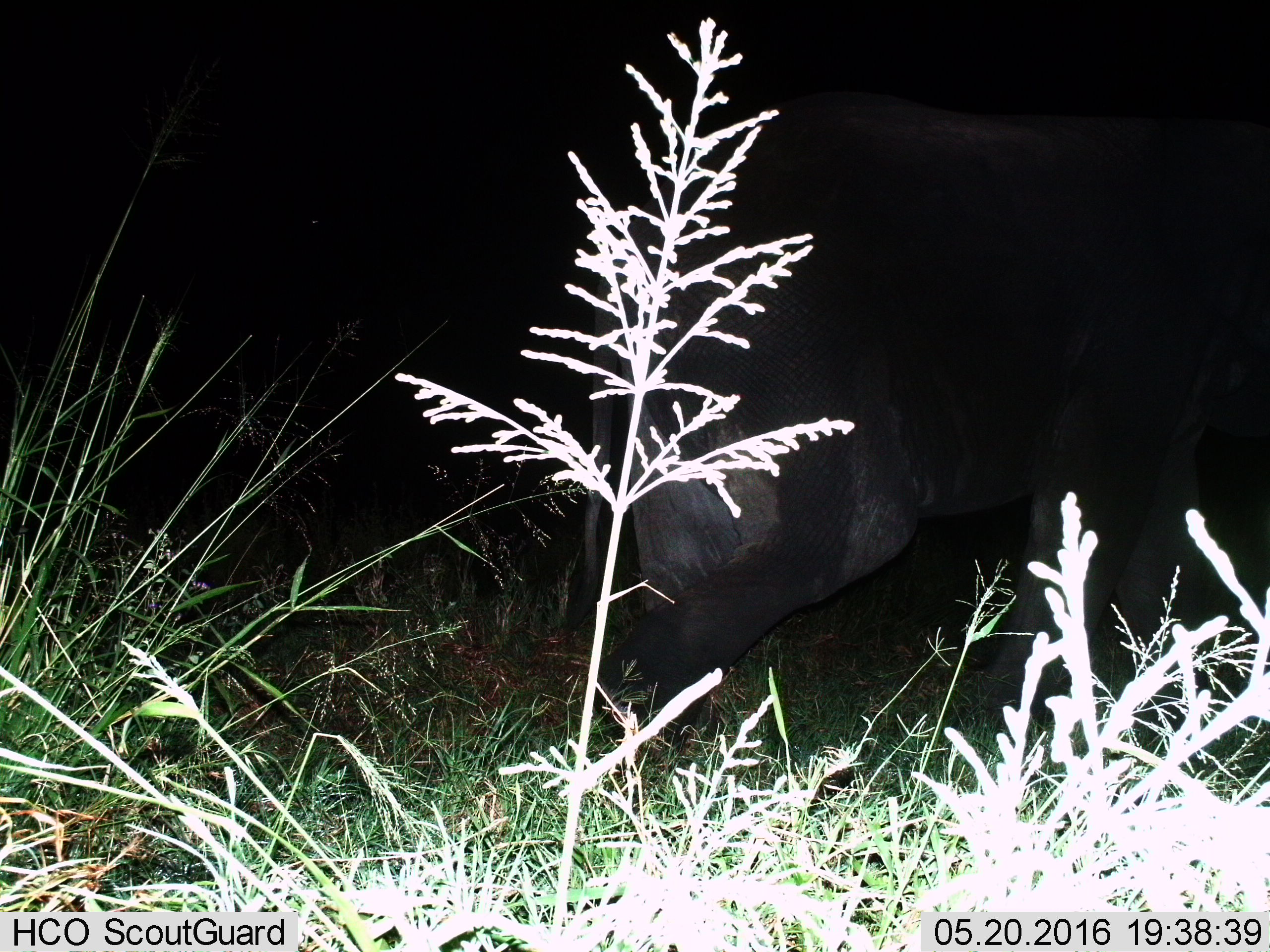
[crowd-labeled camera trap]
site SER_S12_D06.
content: unidentified animal